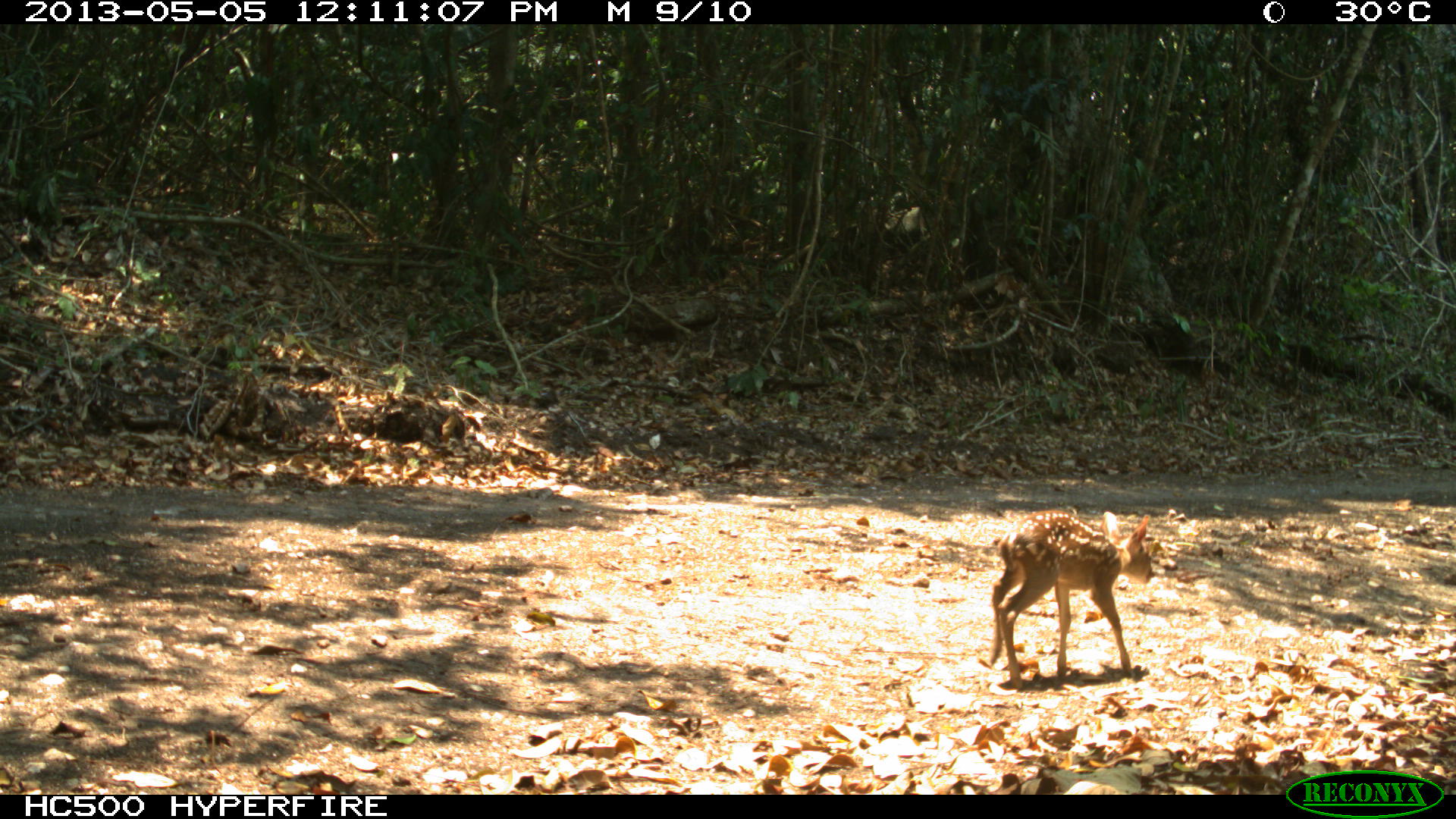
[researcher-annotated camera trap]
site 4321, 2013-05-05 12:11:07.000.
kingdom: Animalia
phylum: Chordata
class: Mammalia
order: Artiodactyla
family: Cervidae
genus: Mazama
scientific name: Mazama temama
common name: central american red brocket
Mazama temama (central american red brocket), count 1.